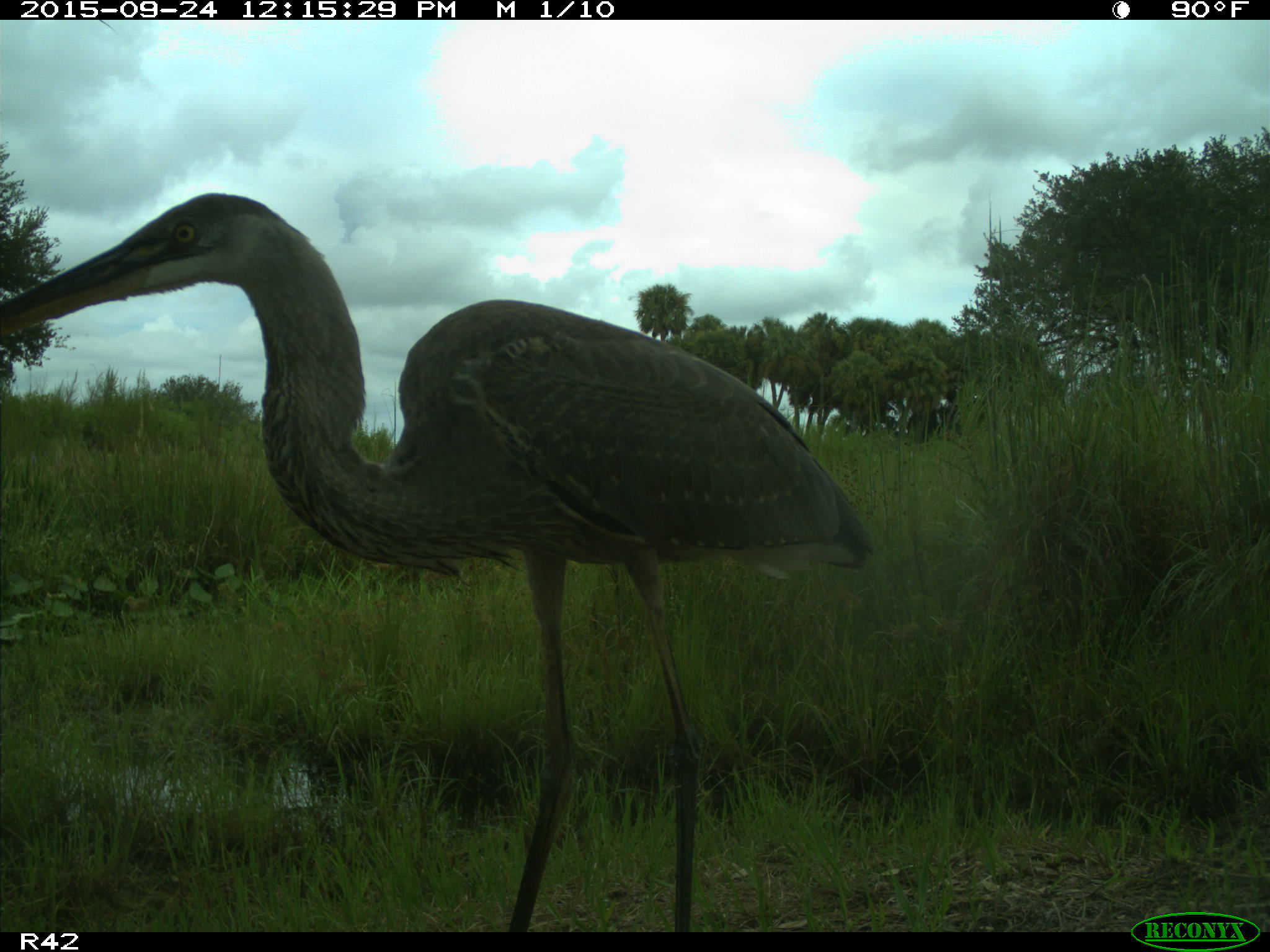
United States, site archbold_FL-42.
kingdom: Animalia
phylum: Chordata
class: Aves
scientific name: Aves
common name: birds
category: unidentified bird